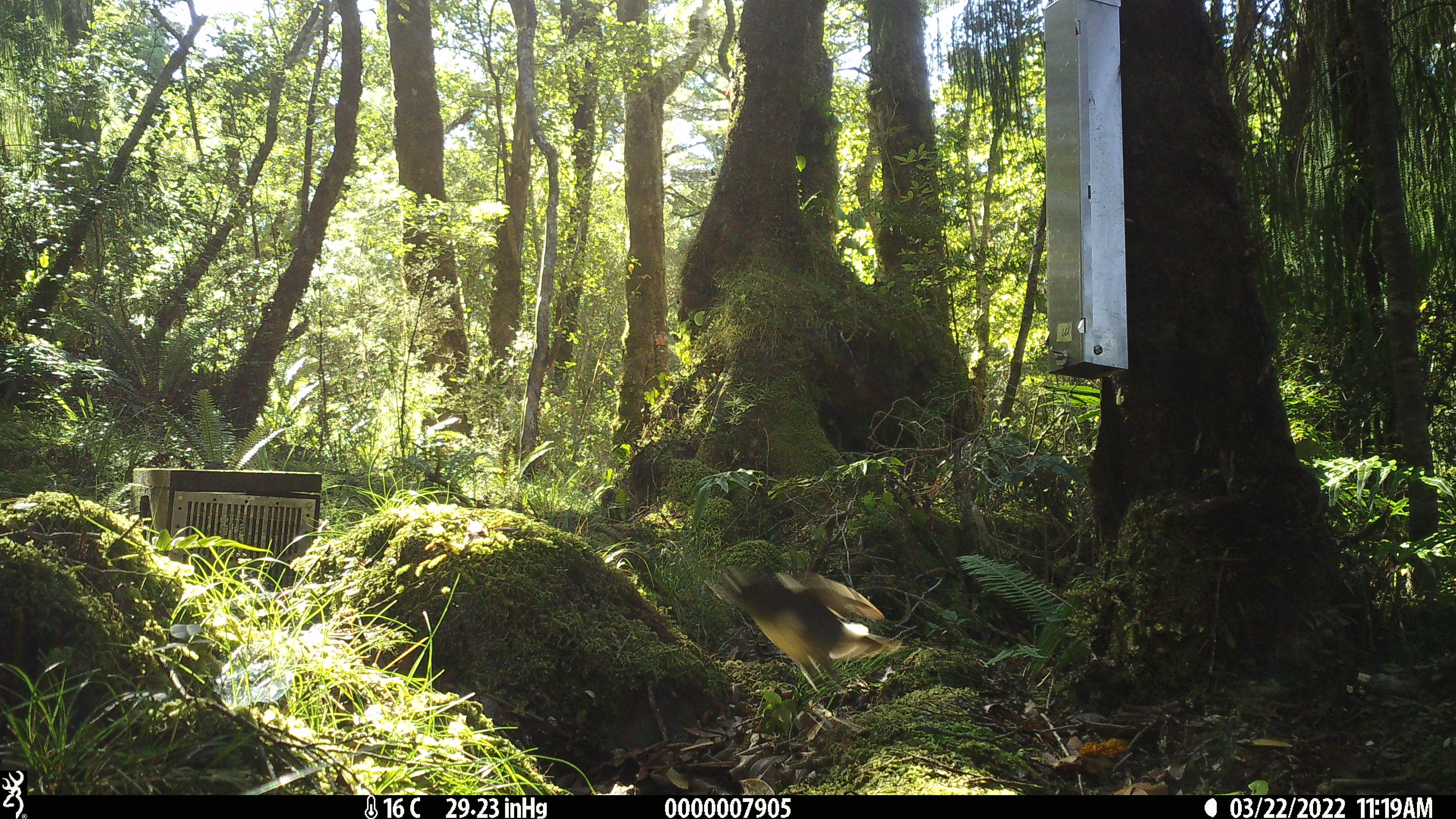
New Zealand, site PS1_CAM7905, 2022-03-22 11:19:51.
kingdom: Animalia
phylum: Chordata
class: Aves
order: Passeriformes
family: Petroicidae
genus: Petroica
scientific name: Petroica australis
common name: new zealand robin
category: robin